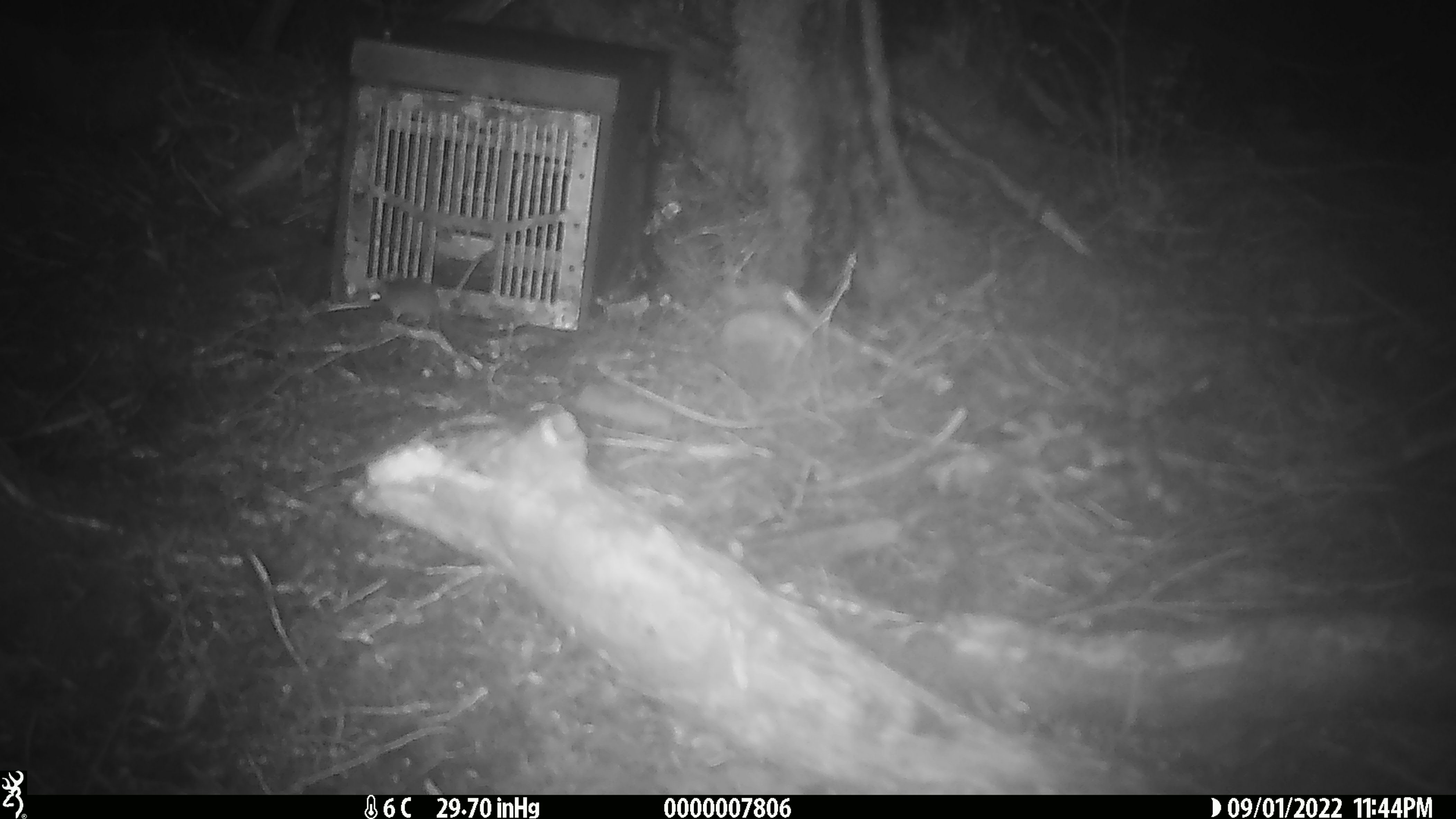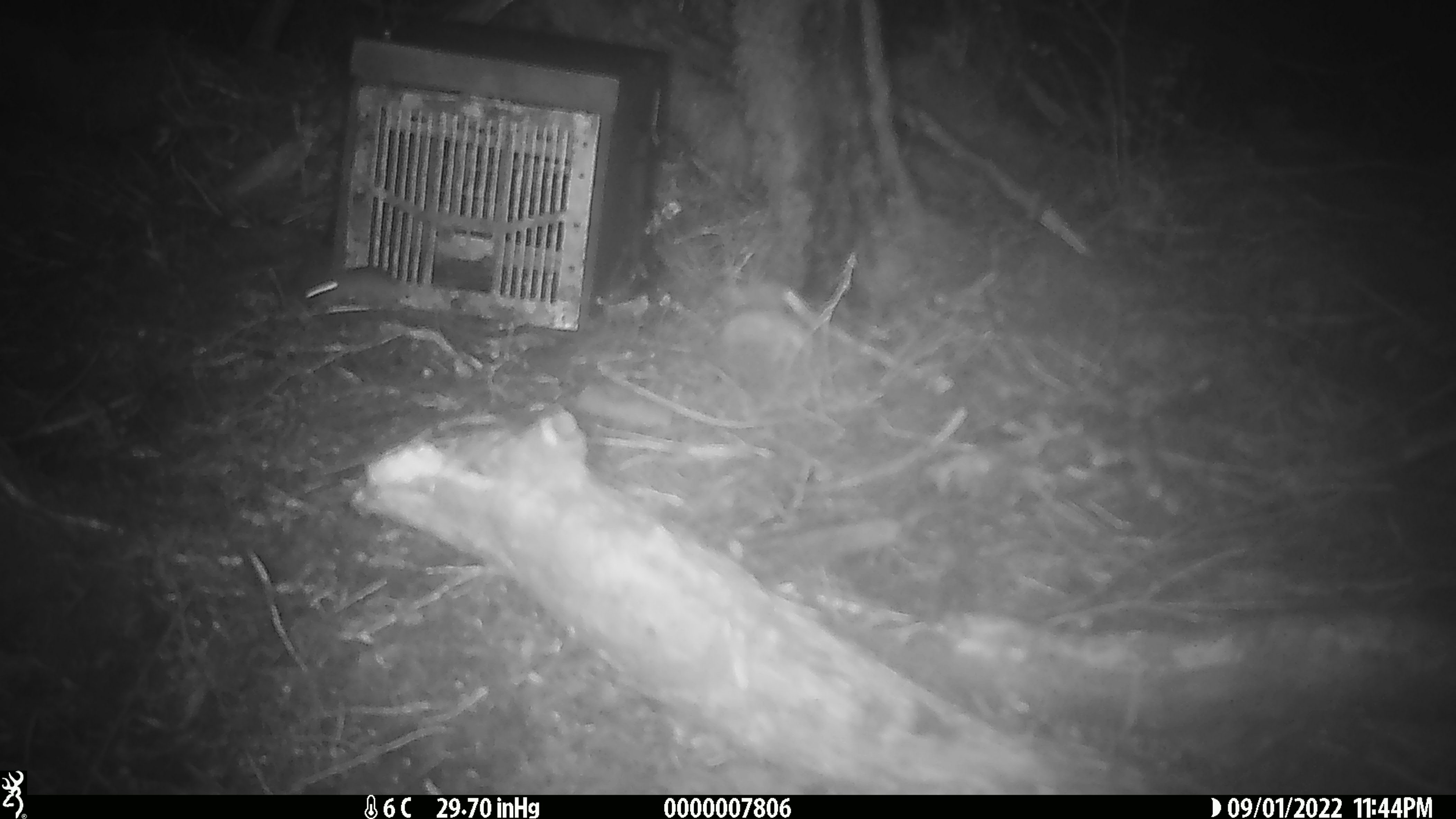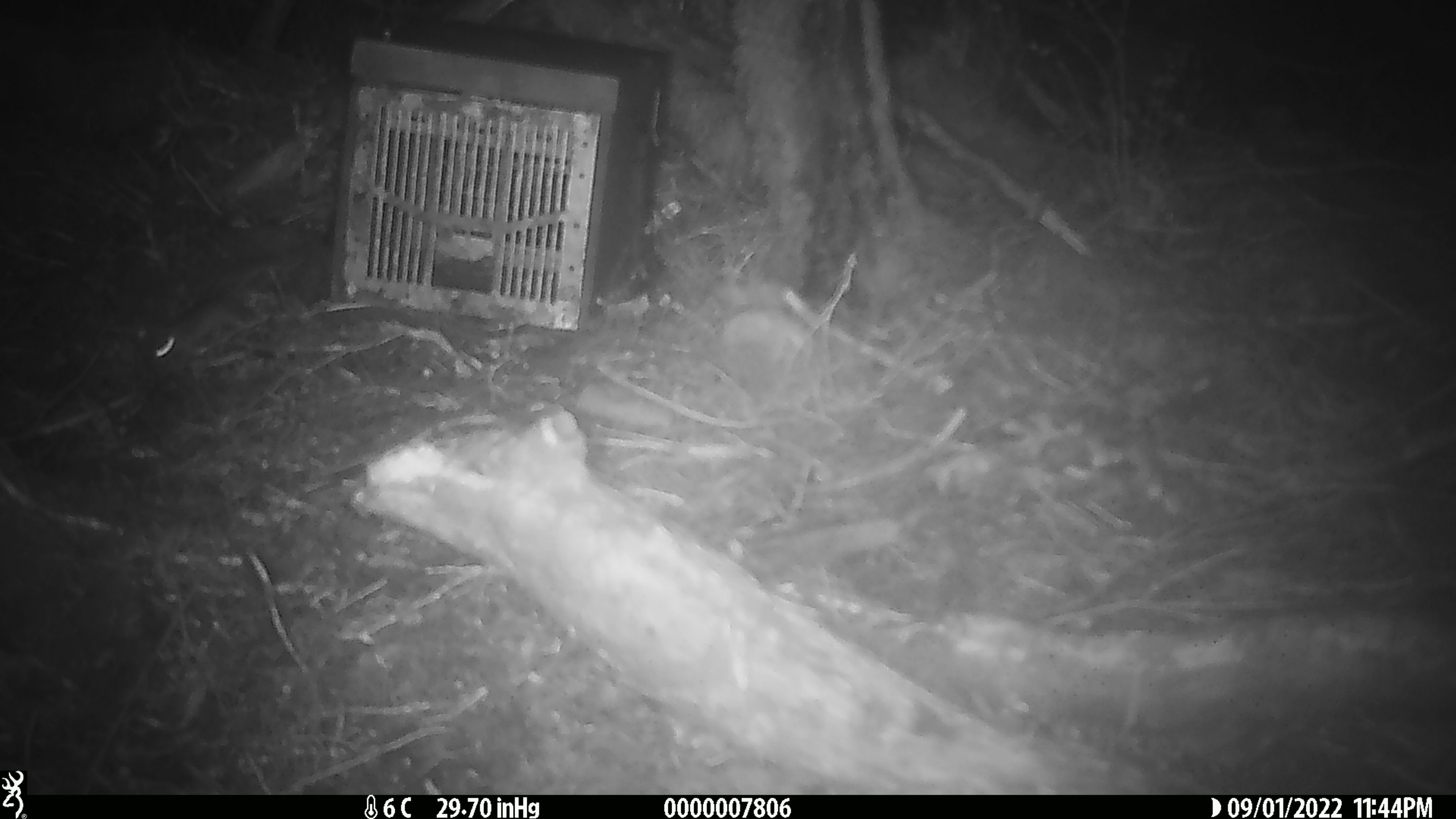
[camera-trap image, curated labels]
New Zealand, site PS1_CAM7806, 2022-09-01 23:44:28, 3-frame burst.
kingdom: Animalia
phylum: Chordata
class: Mammalia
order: Rodentia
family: Muridae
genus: Mus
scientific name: Mus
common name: mouse